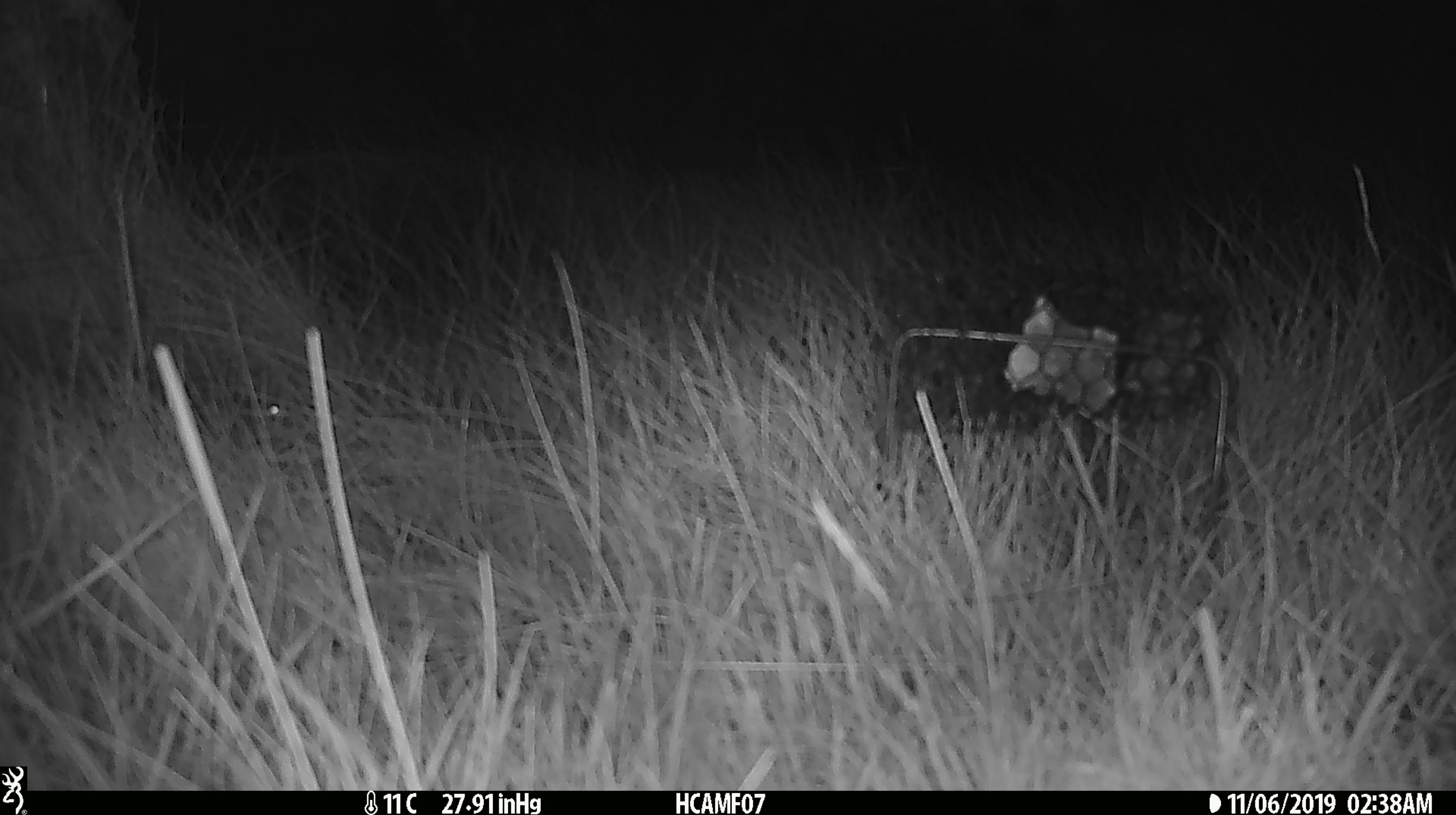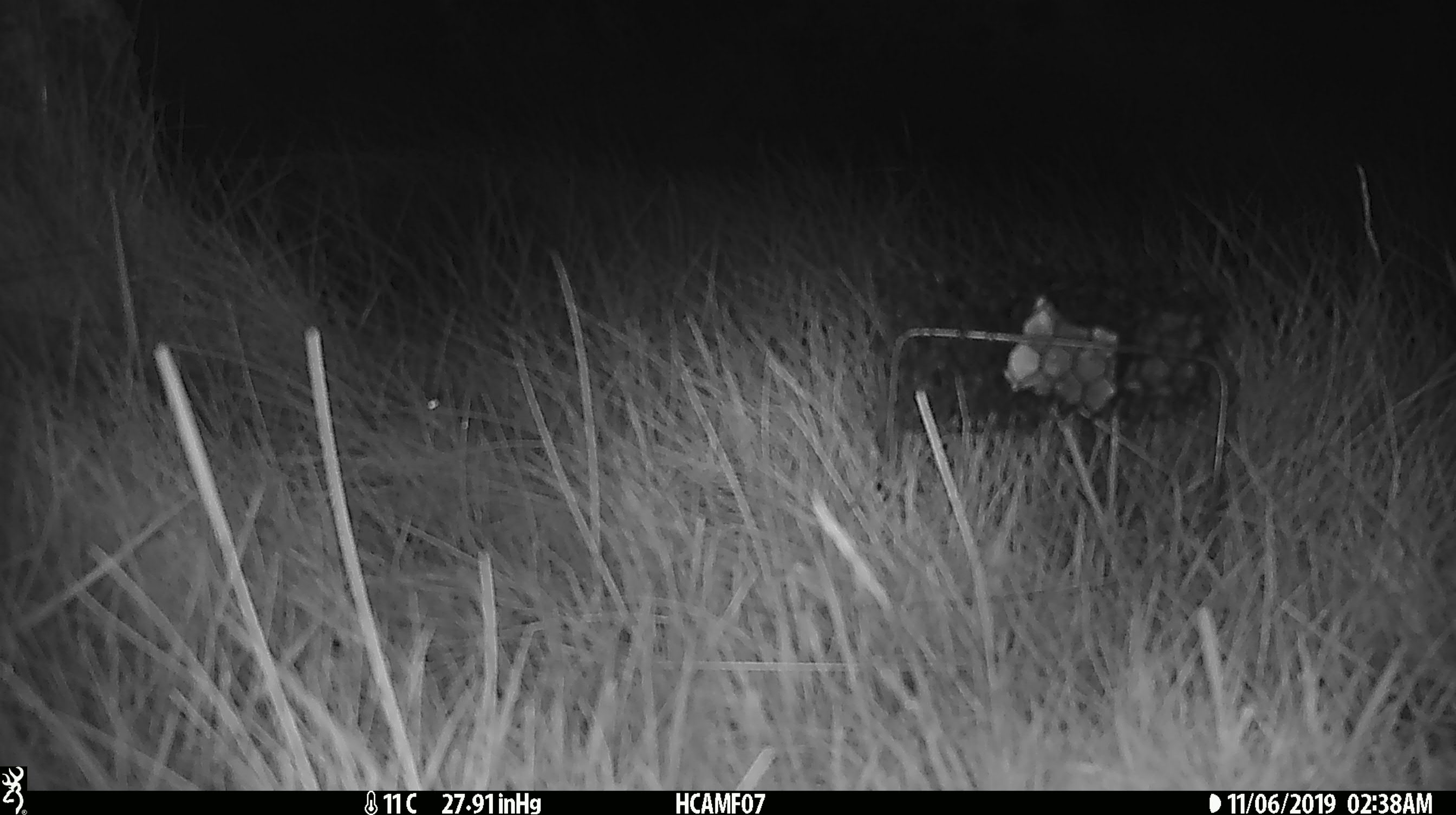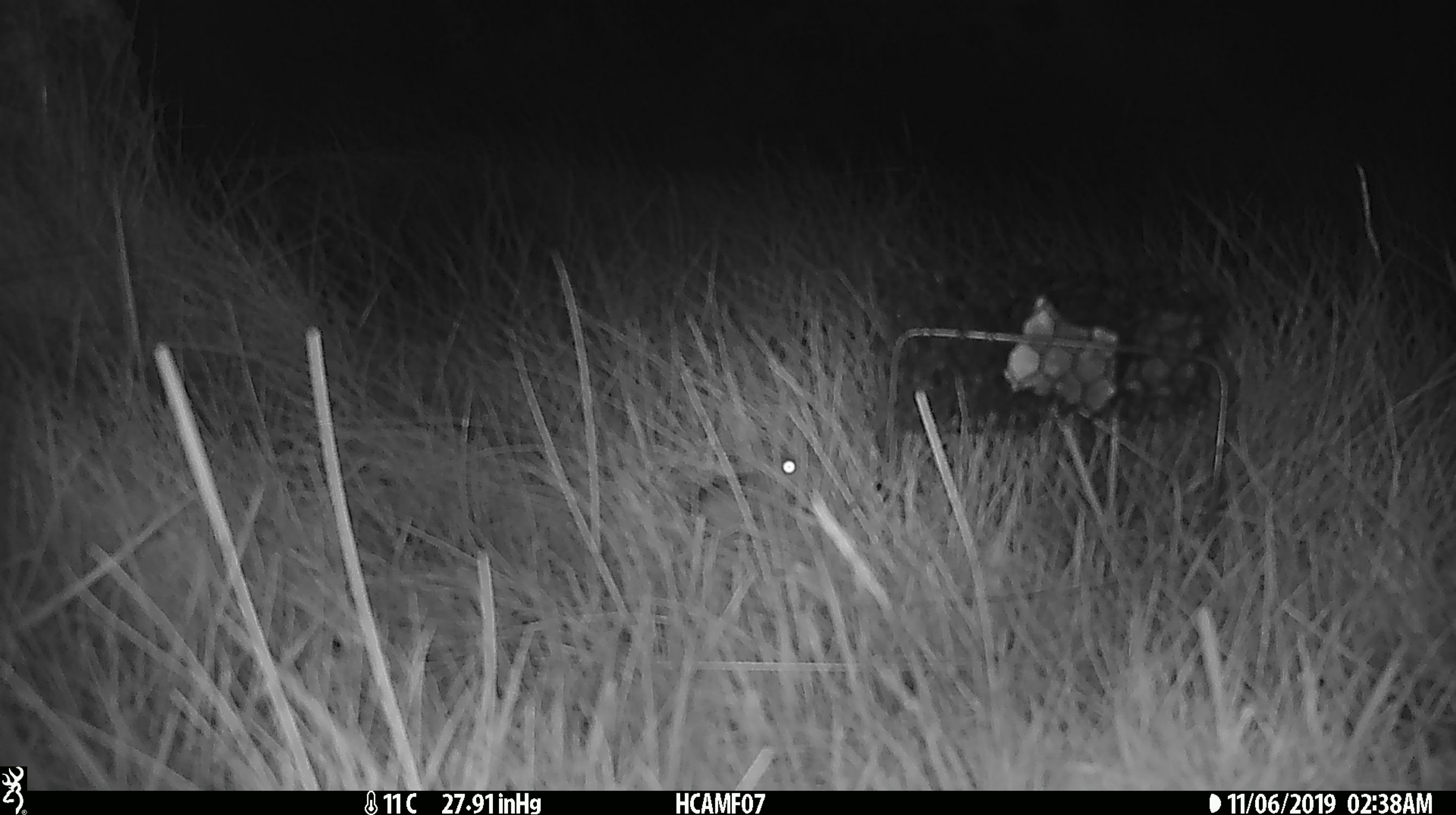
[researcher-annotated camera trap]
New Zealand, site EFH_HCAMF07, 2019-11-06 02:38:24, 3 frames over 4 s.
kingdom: Animalia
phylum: Chordata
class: Mammalia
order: Rodentia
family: Muridae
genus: Mus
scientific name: Mus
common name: mouse